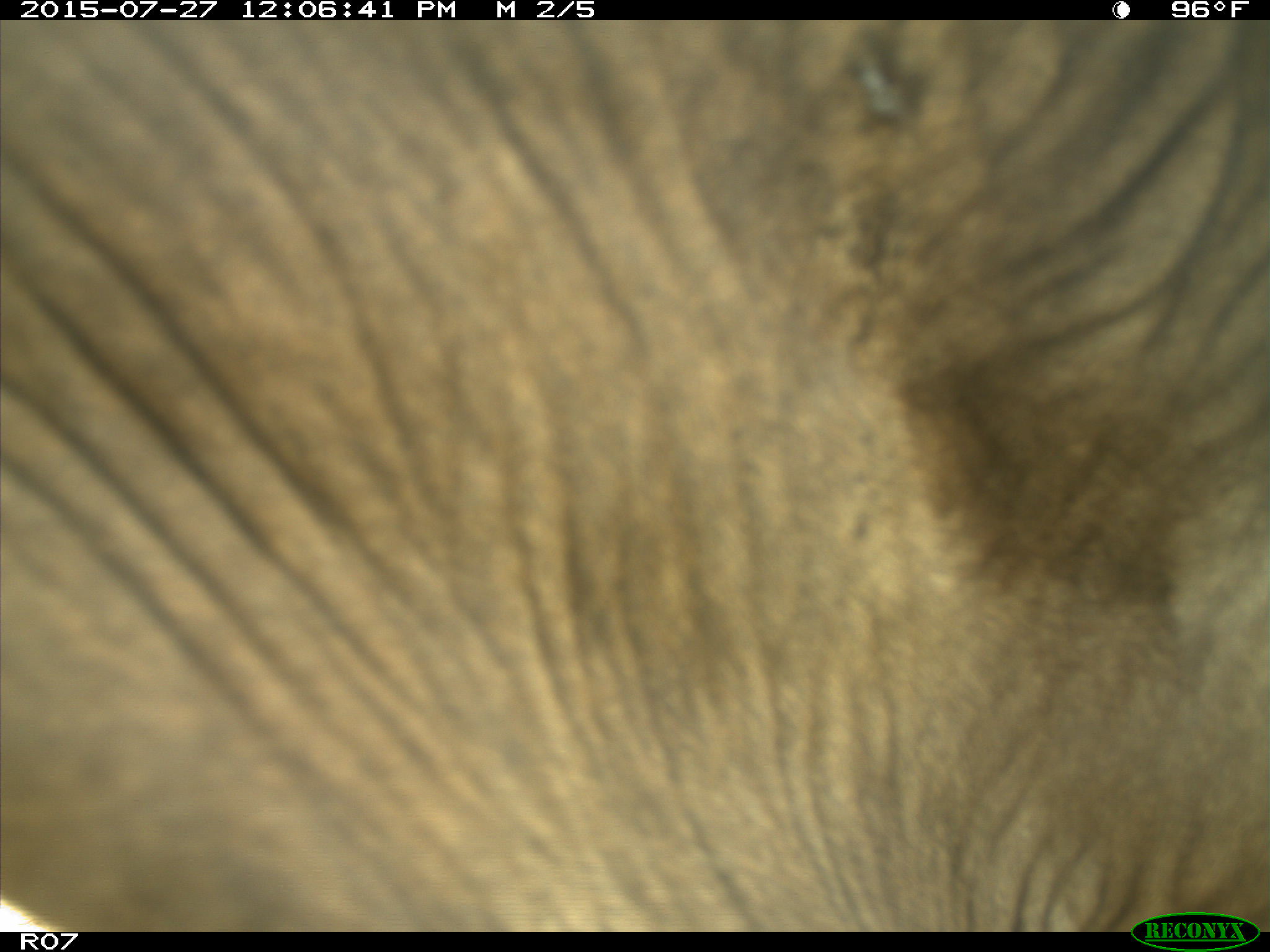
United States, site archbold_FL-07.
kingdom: Animalia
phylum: Chordata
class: Mammalia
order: Artiodactyla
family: Bovidae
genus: Bos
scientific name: Bos taurus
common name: domestic cow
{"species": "Bos taurus (domestic cow)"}